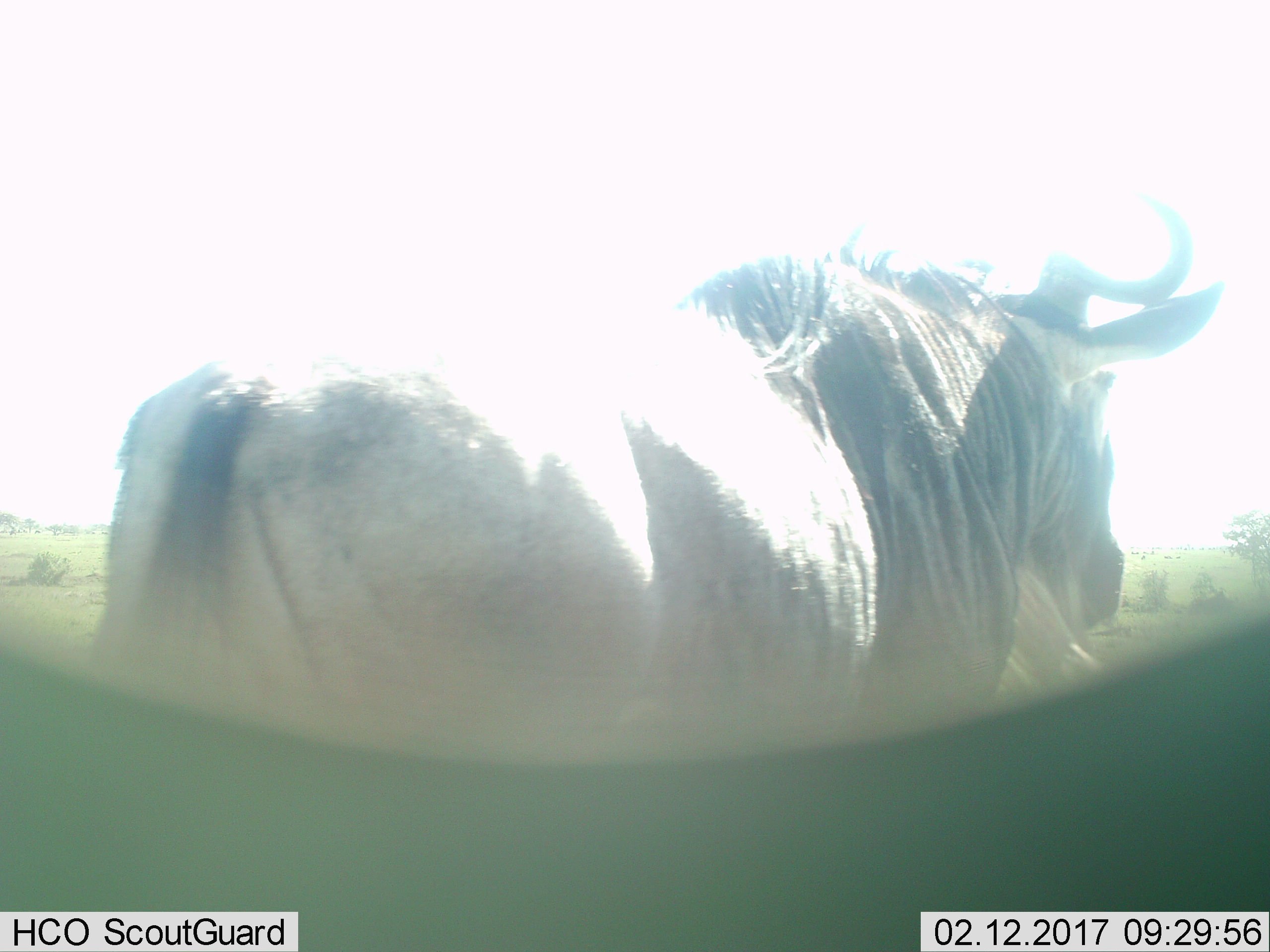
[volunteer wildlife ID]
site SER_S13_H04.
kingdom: Animalia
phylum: Chordata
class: Mammalia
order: Artiodactyla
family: Bovidae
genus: Connochaetes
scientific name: Connochaetes taurinus taurinus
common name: blue wildebeest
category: wildebeestblue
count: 1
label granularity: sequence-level